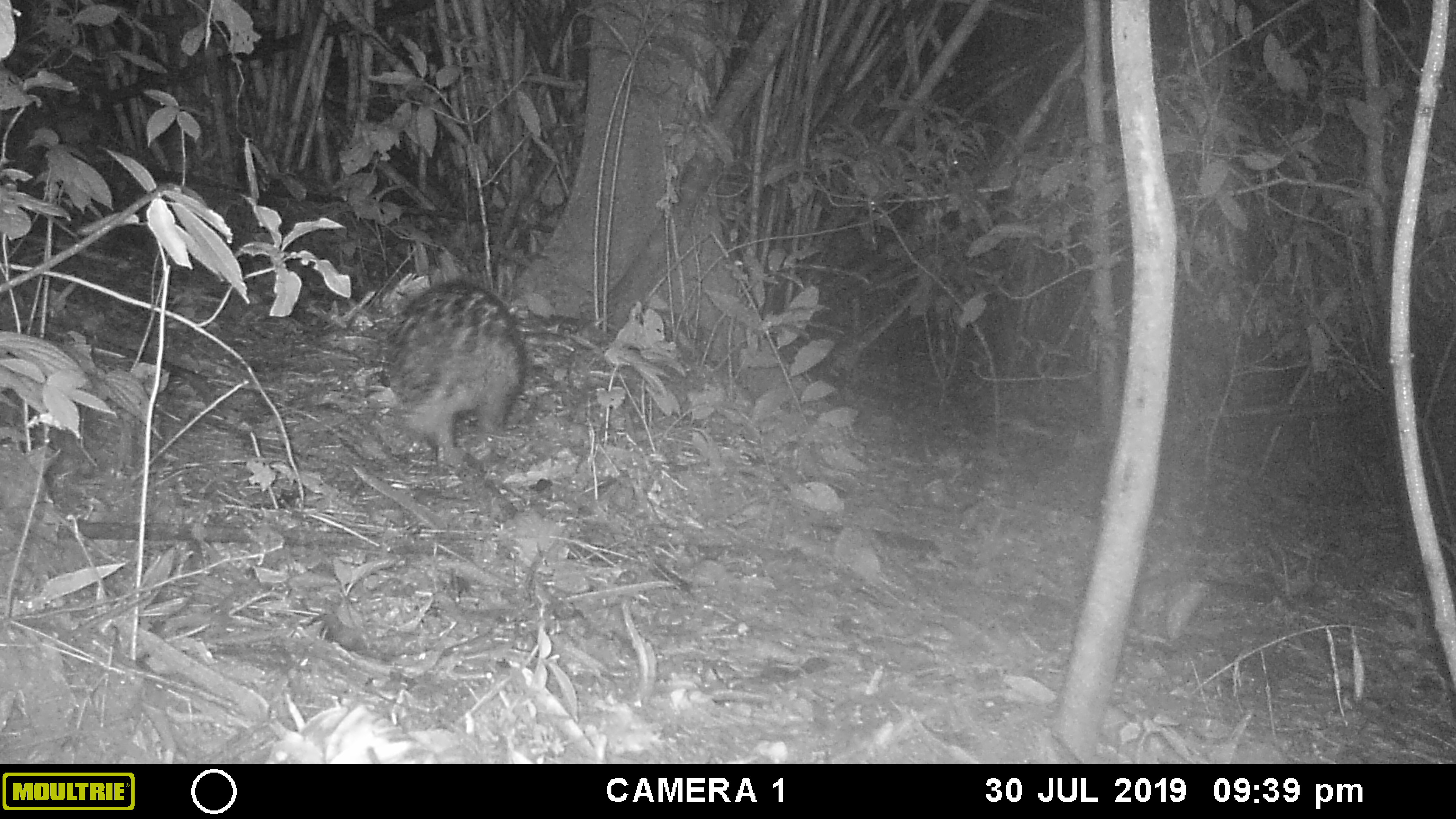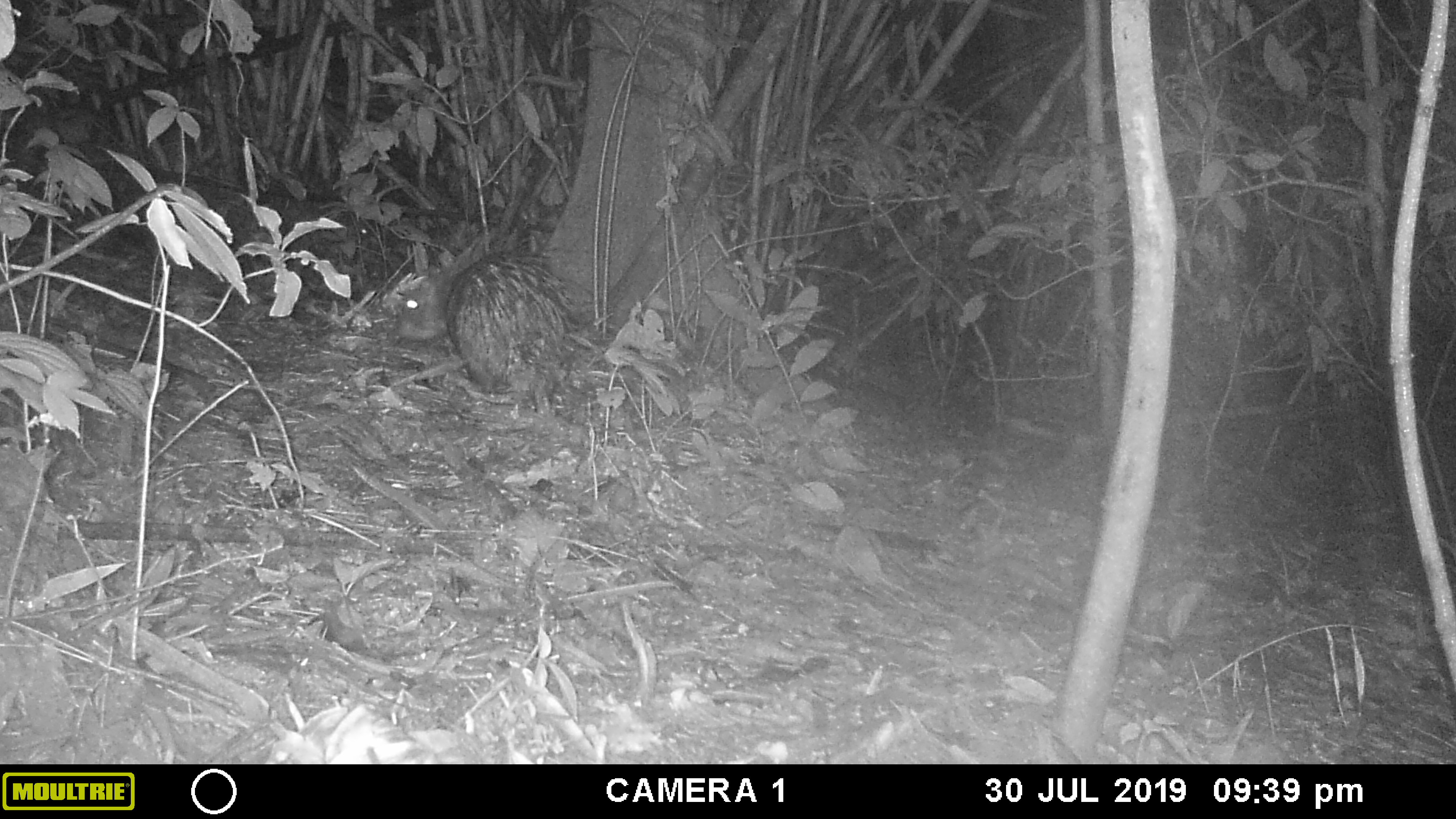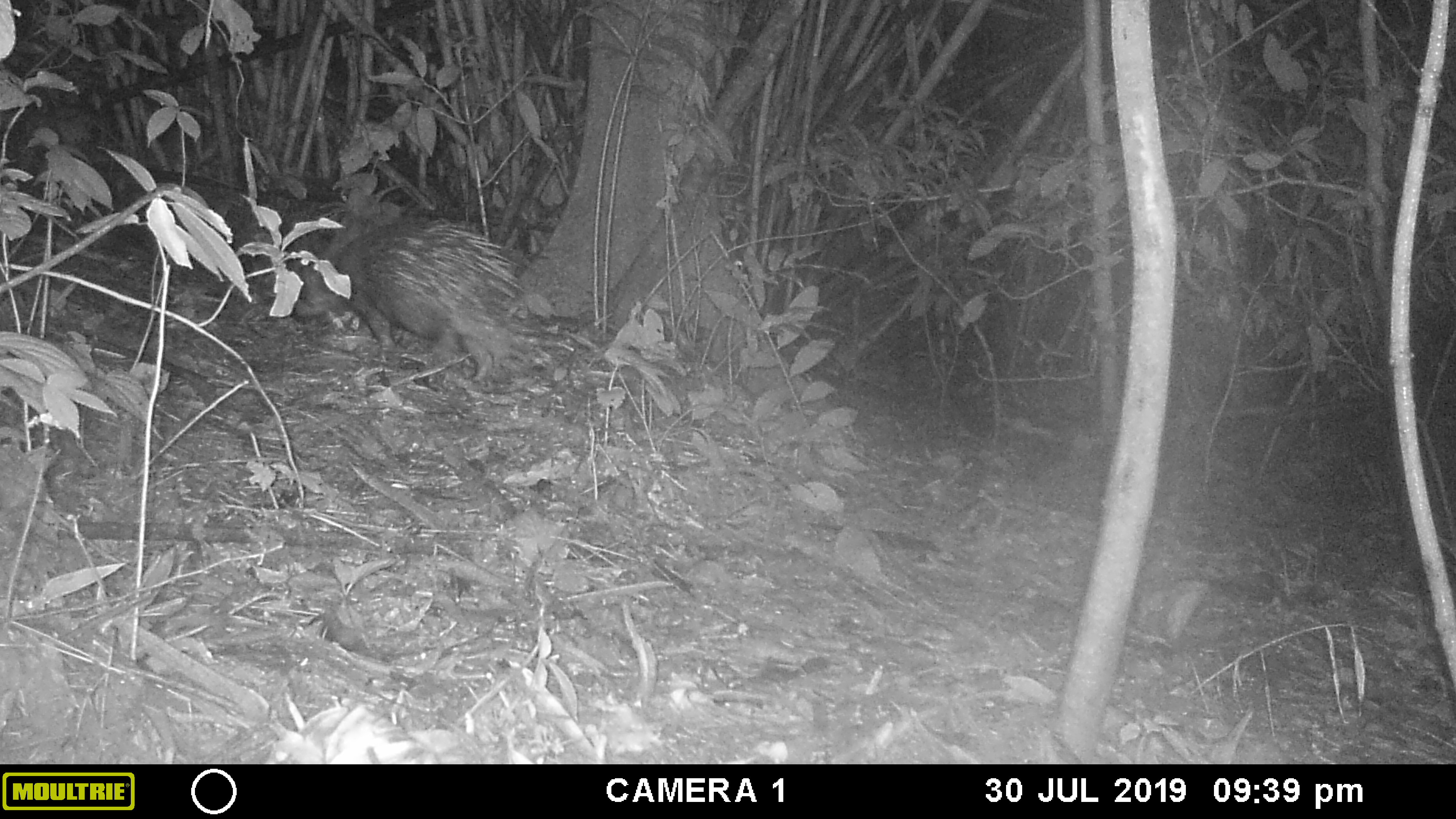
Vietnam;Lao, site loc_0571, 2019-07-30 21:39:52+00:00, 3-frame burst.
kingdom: Animalia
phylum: Chordata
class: Mammalia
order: Rodentia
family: Hystricidae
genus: Hystrix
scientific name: Hystrix brachyura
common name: malayan porcupine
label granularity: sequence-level